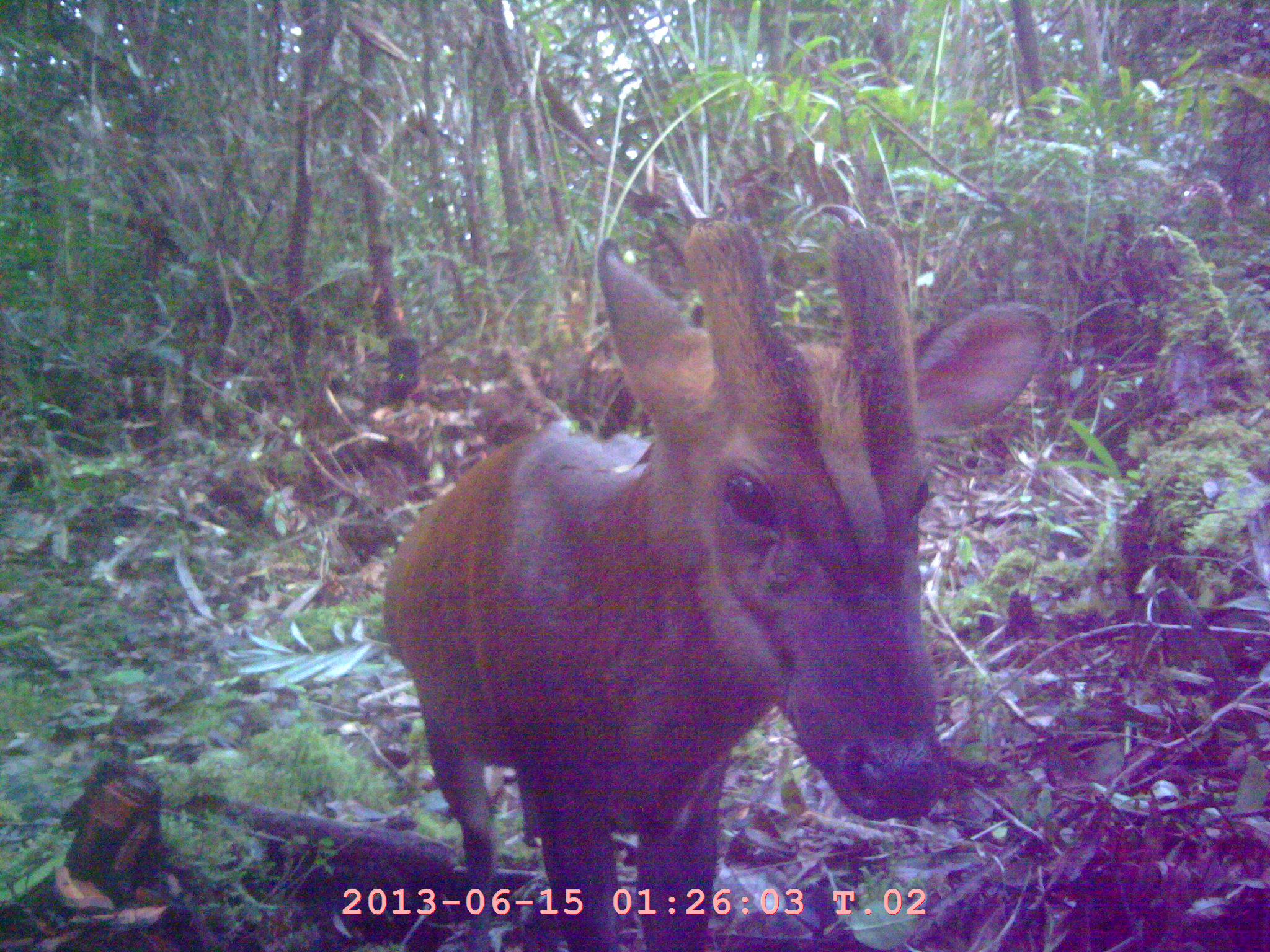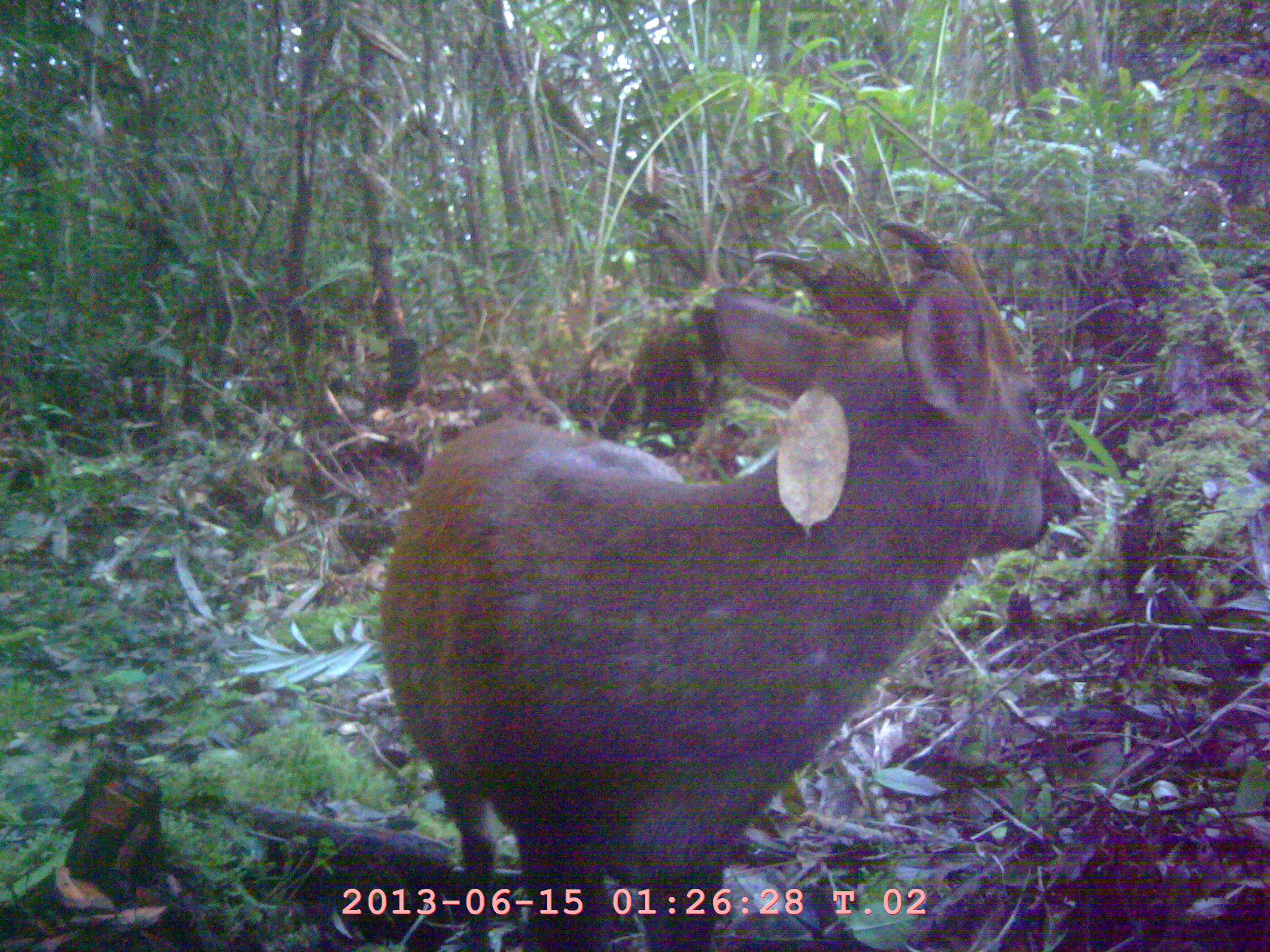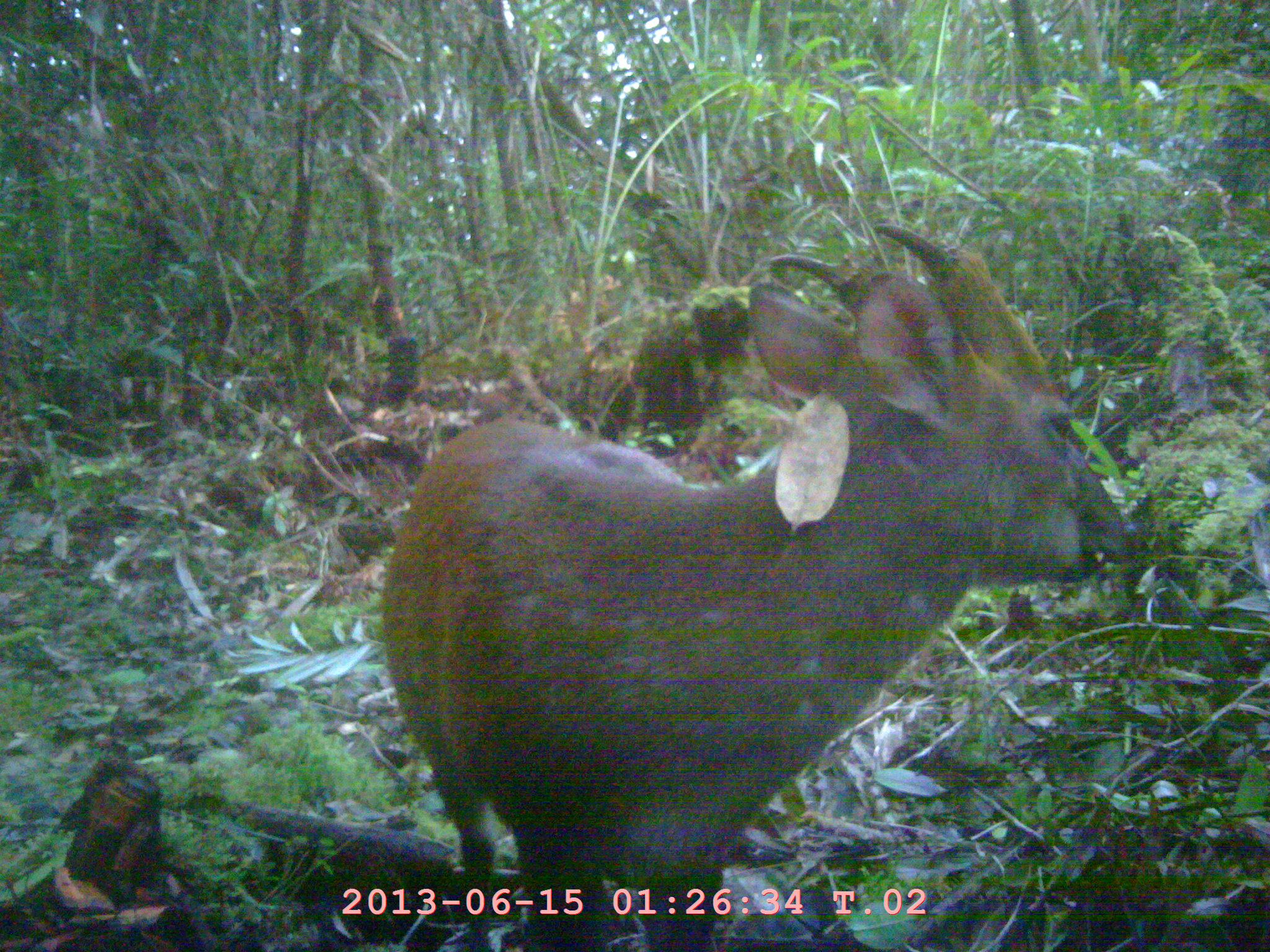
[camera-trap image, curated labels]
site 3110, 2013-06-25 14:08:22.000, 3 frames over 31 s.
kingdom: Animalia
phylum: Chordata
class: Mammalia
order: Artiodactyla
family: Cervidae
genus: Muntiacus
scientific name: Muntiacus muntjak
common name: southern red muntjac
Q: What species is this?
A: Muntiacus muntjak (southern red muntjac).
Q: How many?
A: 1.